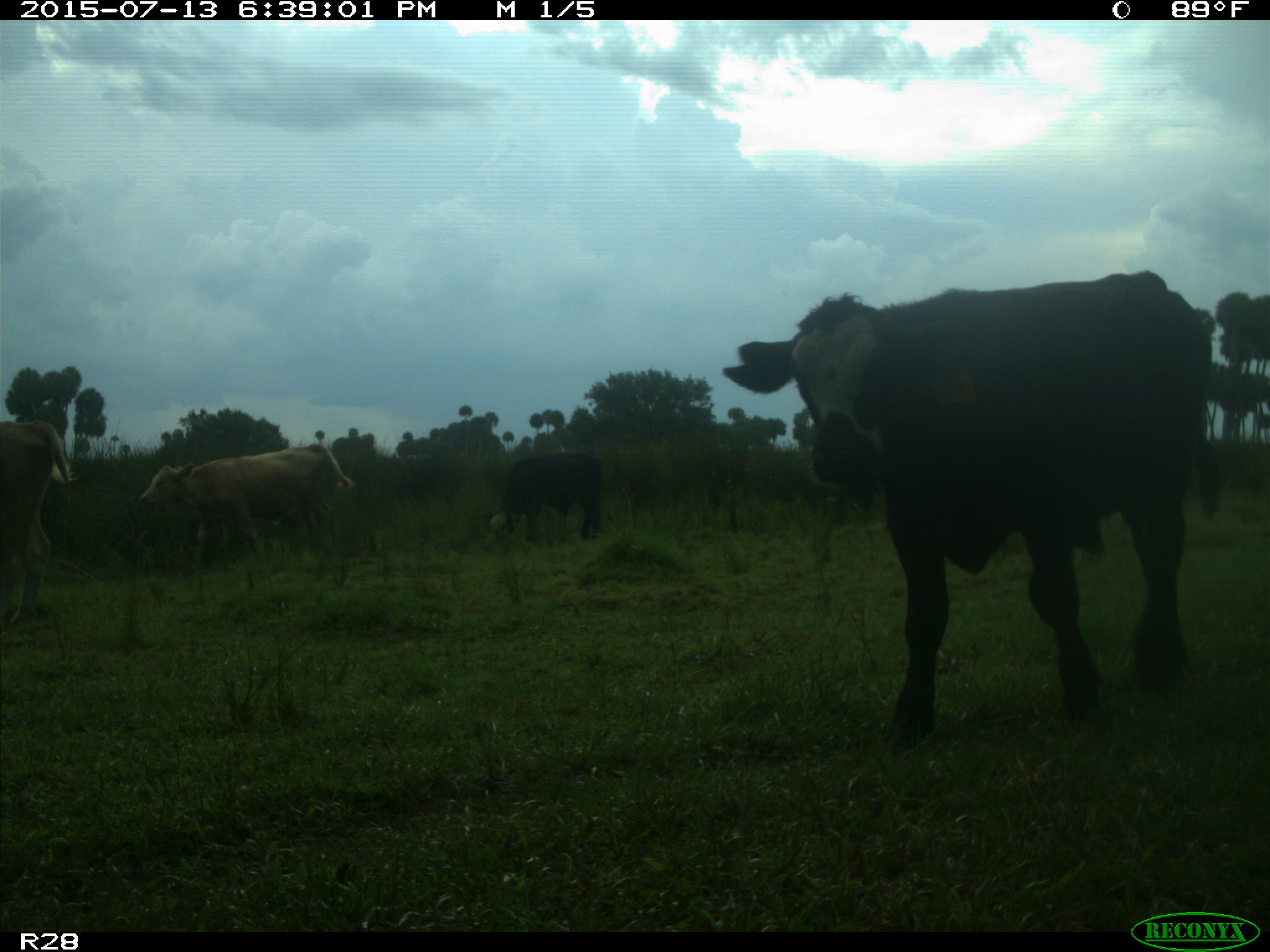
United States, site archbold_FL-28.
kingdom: Animalia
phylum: Chordata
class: Mammalia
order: Artiodactyla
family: Bovidae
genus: Bos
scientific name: Bos taurus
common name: domestic cow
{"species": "Bos taurus (domestic cow)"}